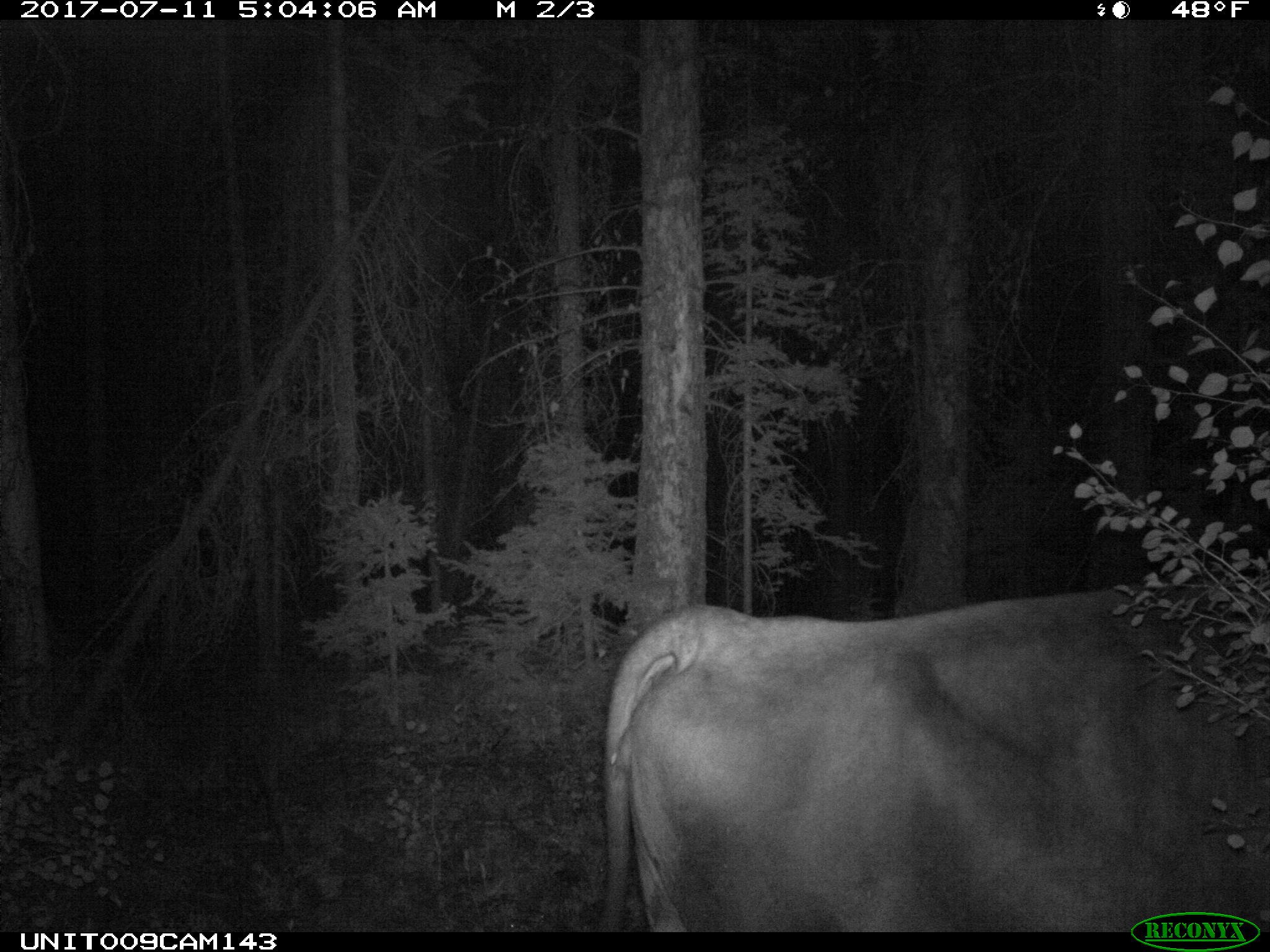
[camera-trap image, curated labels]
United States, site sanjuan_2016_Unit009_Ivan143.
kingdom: Animalia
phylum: Chordata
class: Mammalia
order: Artiodactyla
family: Bovidae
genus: Bos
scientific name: Bos taurus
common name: domestic cow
Bos taurus (domestic cow).